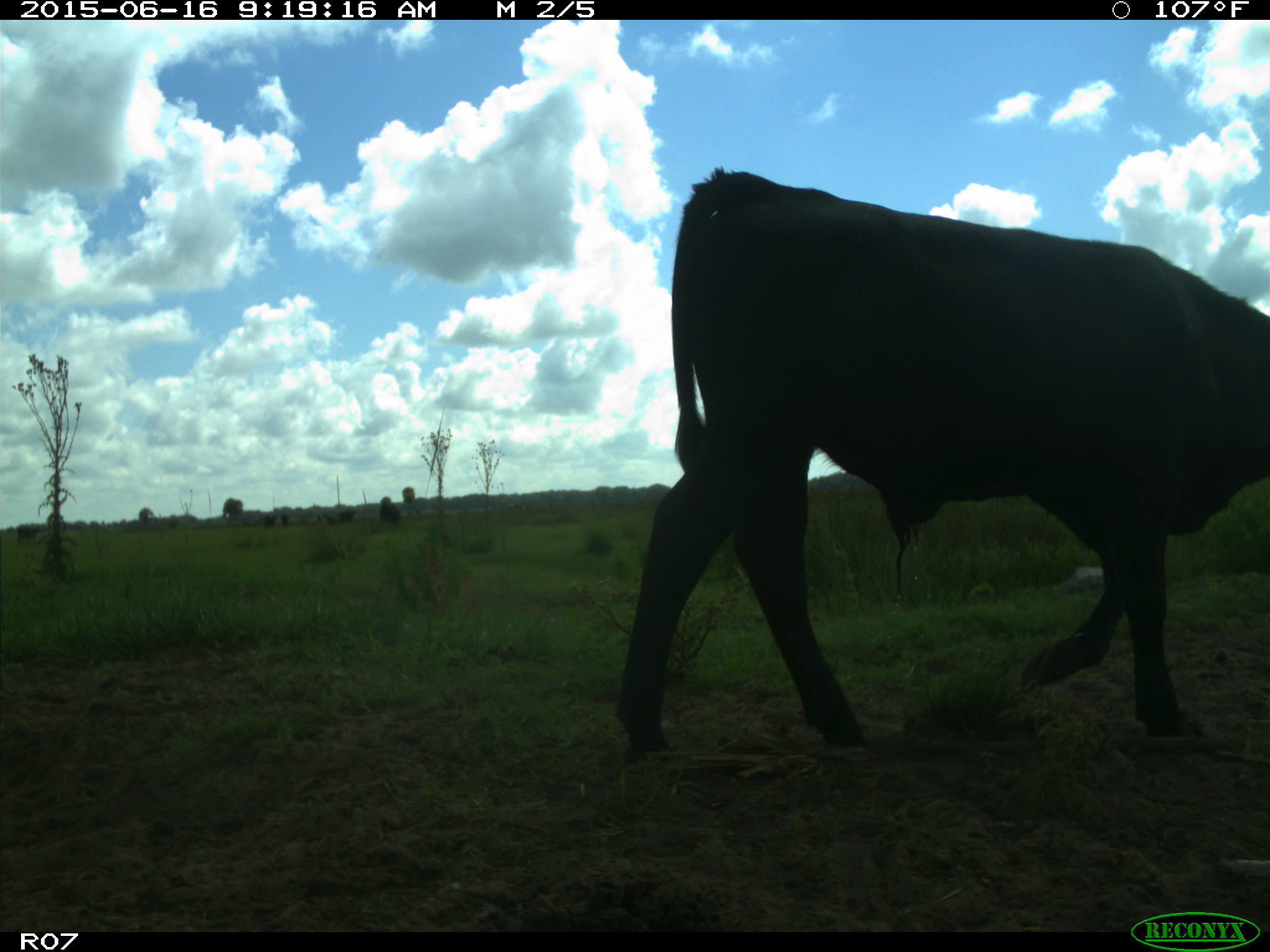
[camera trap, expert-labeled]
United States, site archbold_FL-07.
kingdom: Animalia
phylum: Chordata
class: Mammalia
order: Artiodactyla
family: Bovidae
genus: Bos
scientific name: Bos taurus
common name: domestic cow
Bos taurus (domestic cow).